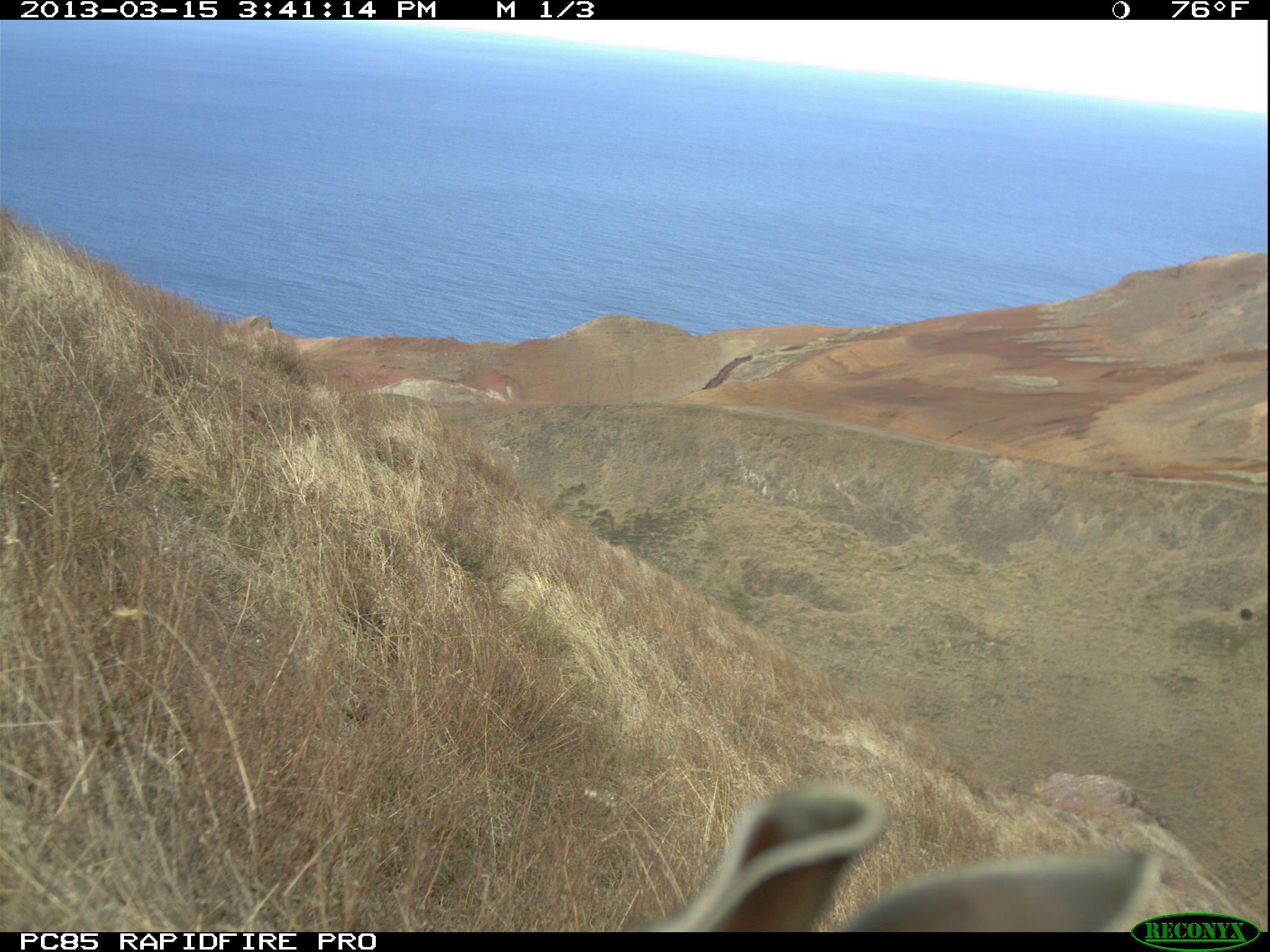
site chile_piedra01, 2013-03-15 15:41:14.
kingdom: Animalia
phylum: Chordata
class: Mammalia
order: Lagomorpha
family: Leporidae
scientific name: Leporidae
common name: rabbits and hares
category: rabbit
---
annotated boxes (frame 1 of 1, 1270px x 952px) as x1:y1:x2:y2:
rabbit: 623:785:1158:932